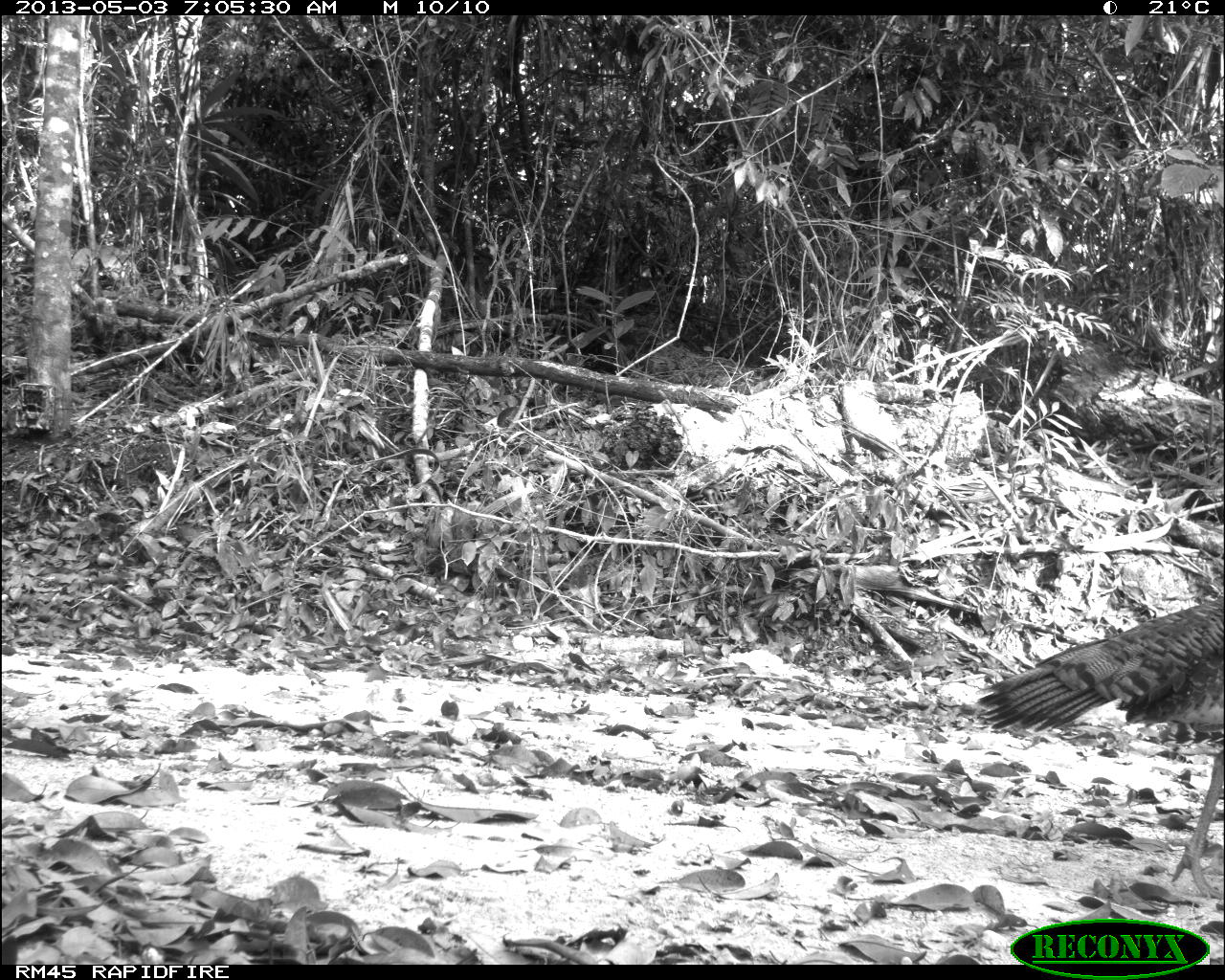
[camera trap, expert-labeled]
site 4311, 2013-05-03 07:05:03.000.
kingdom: Animalia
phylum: Chordata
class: Aves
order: Galliformes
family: Phasianidae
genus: Meleagris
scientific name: Meleagris ocellata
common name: ocellated turkey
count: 1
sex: female